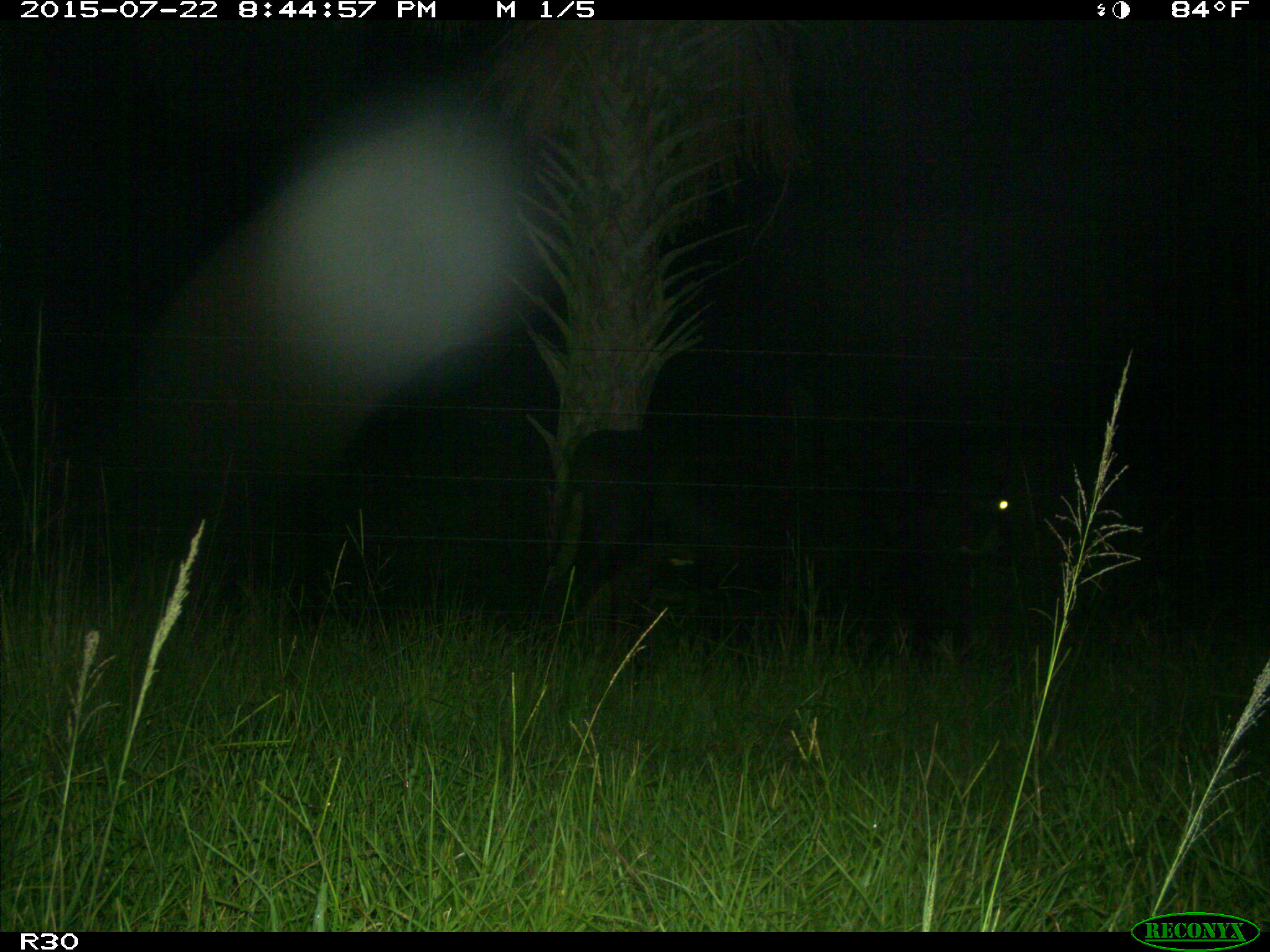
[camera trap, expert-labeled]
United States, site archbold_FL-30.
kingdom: Animalia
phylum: Chordata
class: Mammalia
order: Artiodactyla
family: Bovidae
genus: Bos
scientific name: Bos taurus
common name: domestic cow